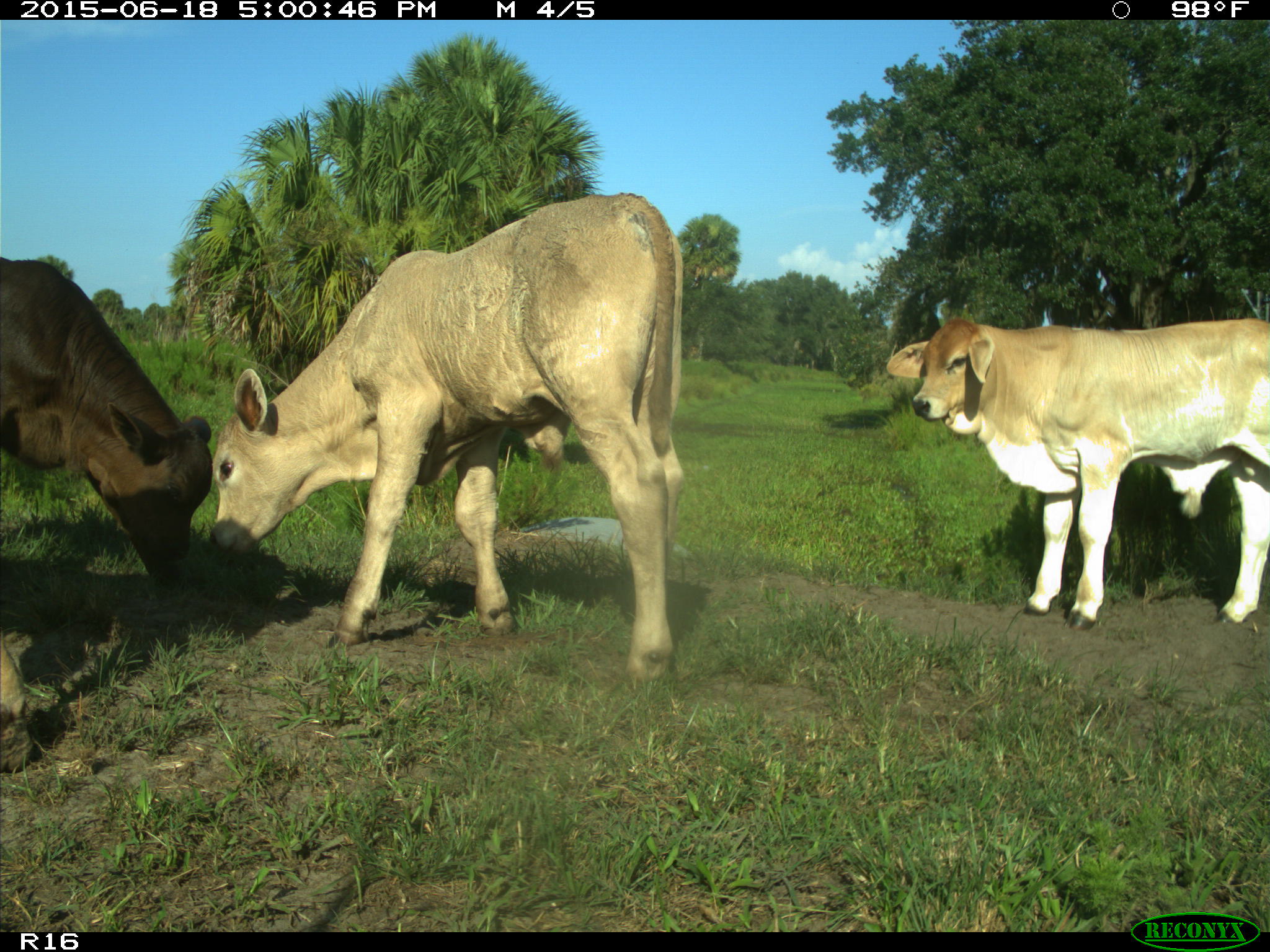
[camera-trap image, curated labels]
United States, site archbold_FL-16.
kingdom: Animalia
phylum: Chordata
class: Mammalia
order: Artiodactyla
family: Bovidae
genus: Bos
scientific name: Bos taurus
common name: domestic cow